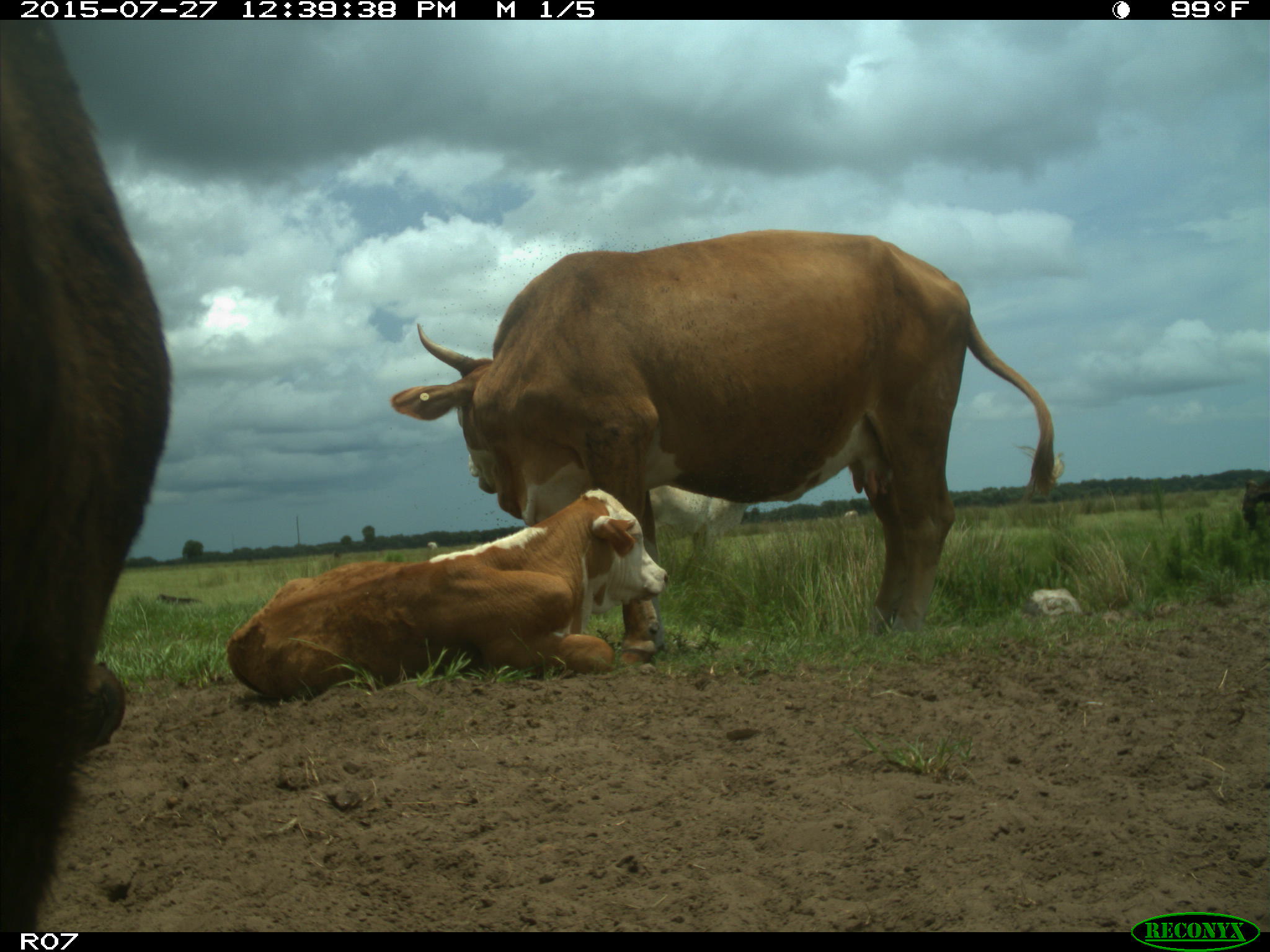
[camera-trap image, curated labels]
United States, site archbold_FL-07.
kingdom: Animalia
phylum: Chordata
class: Mammalia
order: Artiodactyla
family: Bovidae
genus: Bos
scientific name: Bos taurus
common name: domestic cow